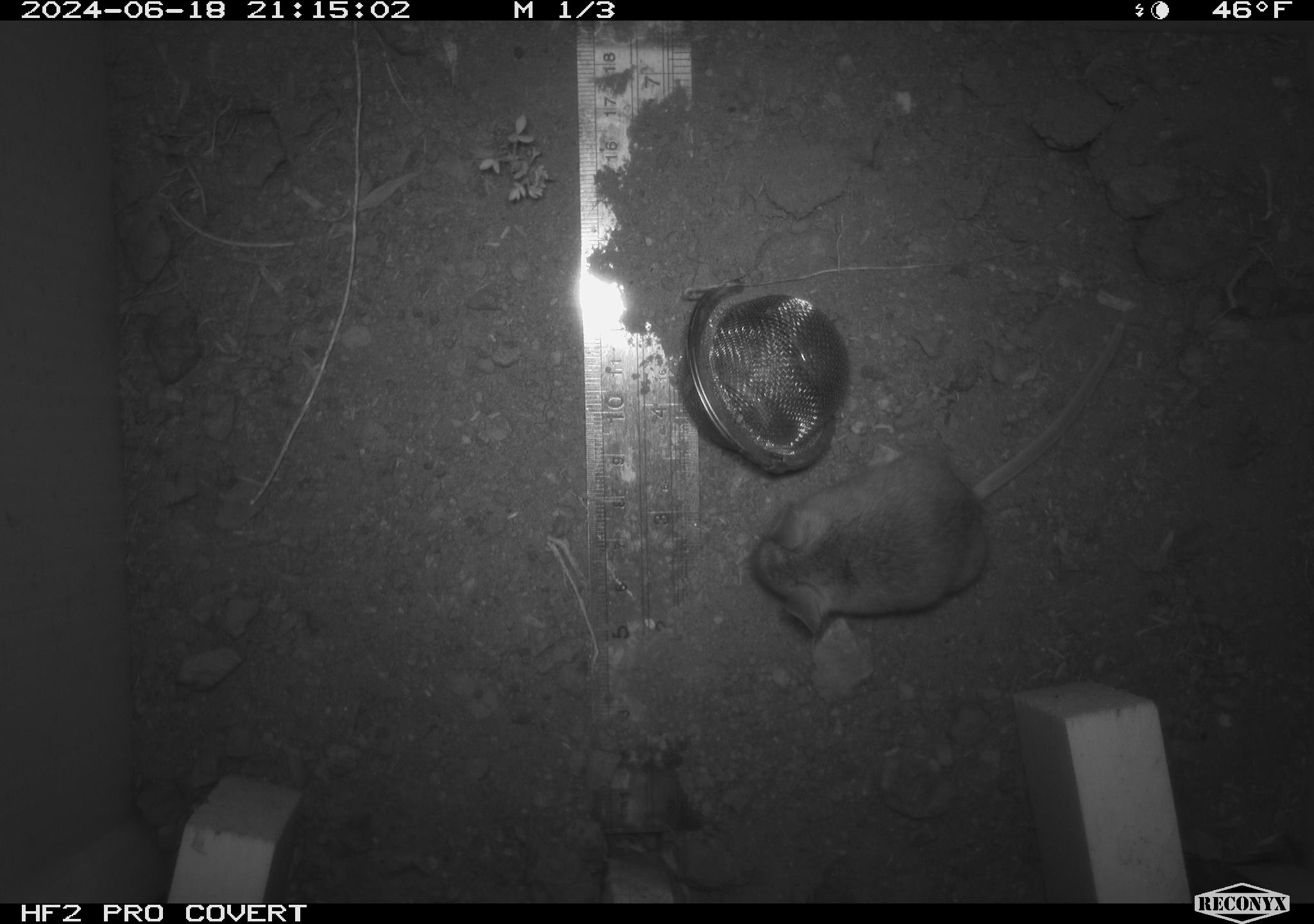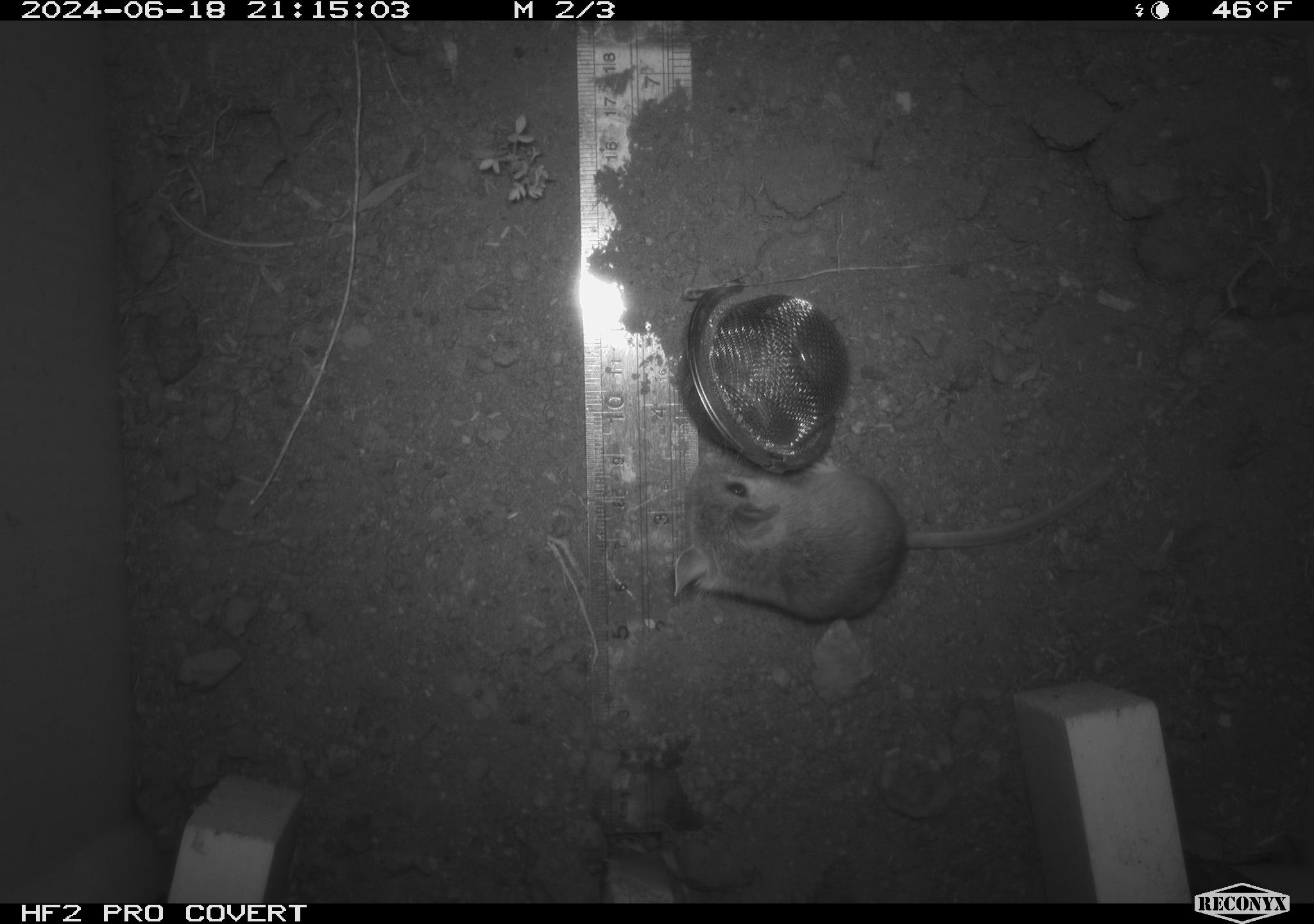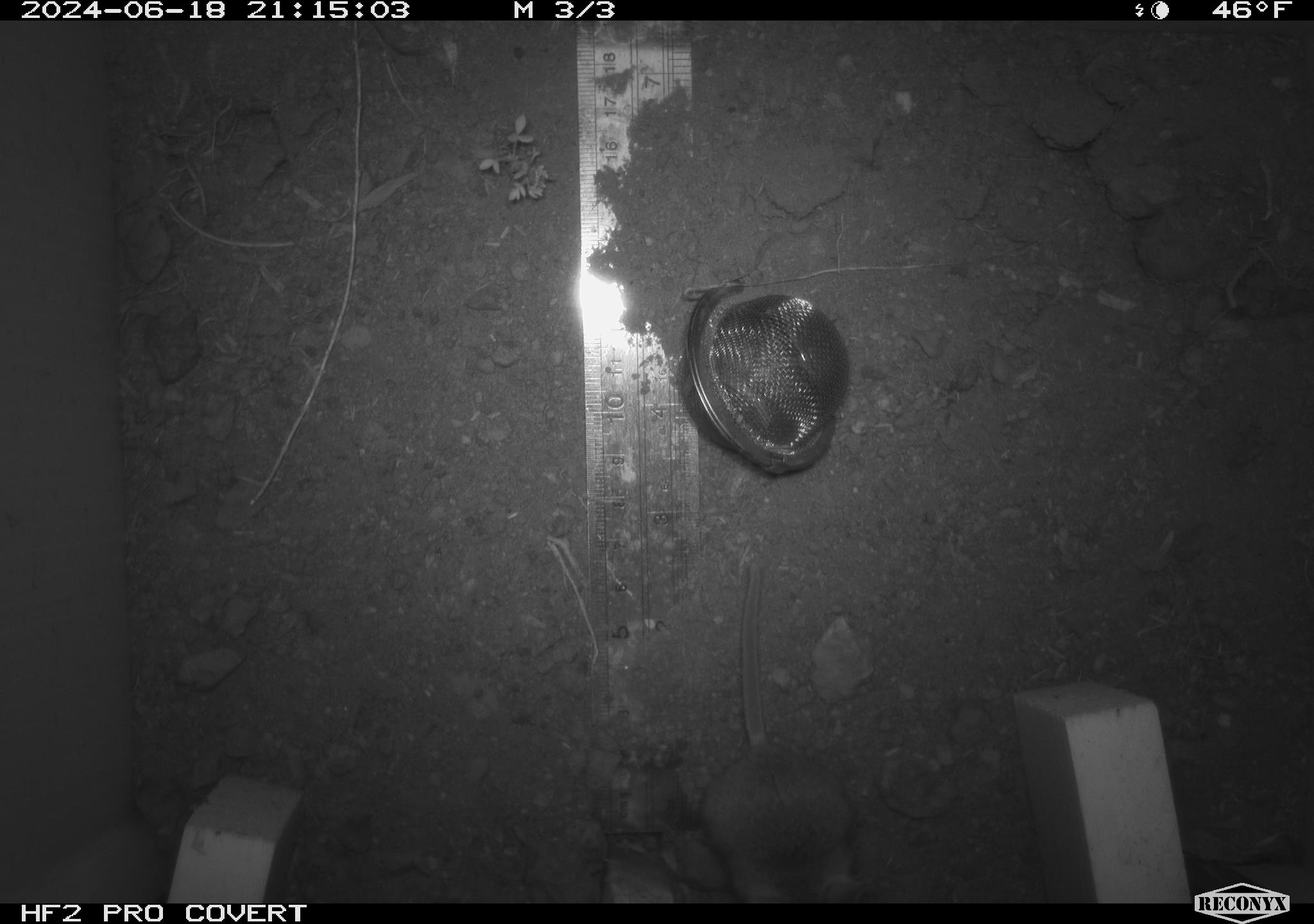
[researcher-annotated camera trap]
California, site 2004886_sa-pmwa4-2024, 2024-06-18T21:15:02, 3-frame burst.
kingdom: Animalia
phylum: Chordata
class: Mammalia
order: Rodentia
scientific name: Rodentia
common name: mouse species